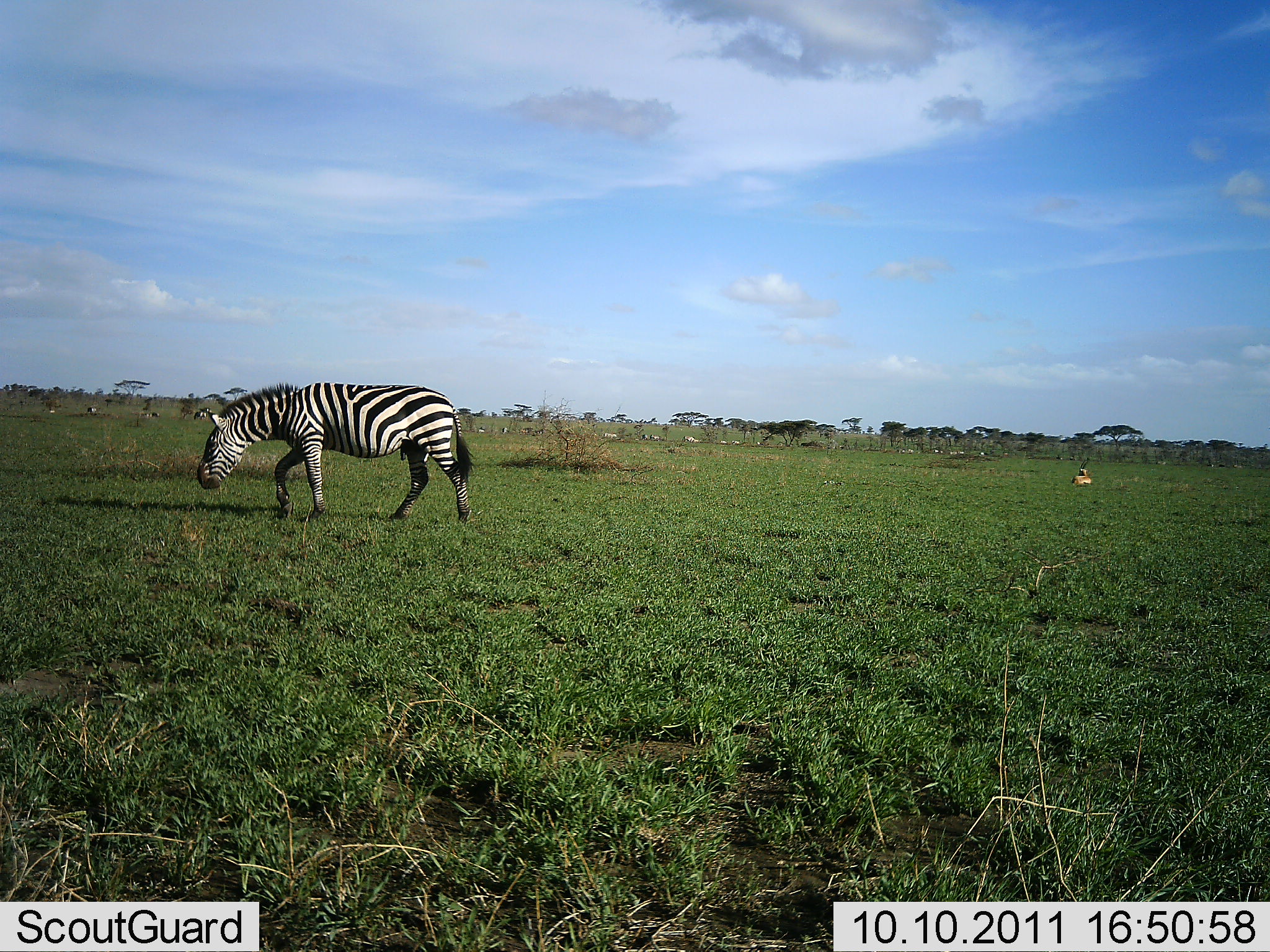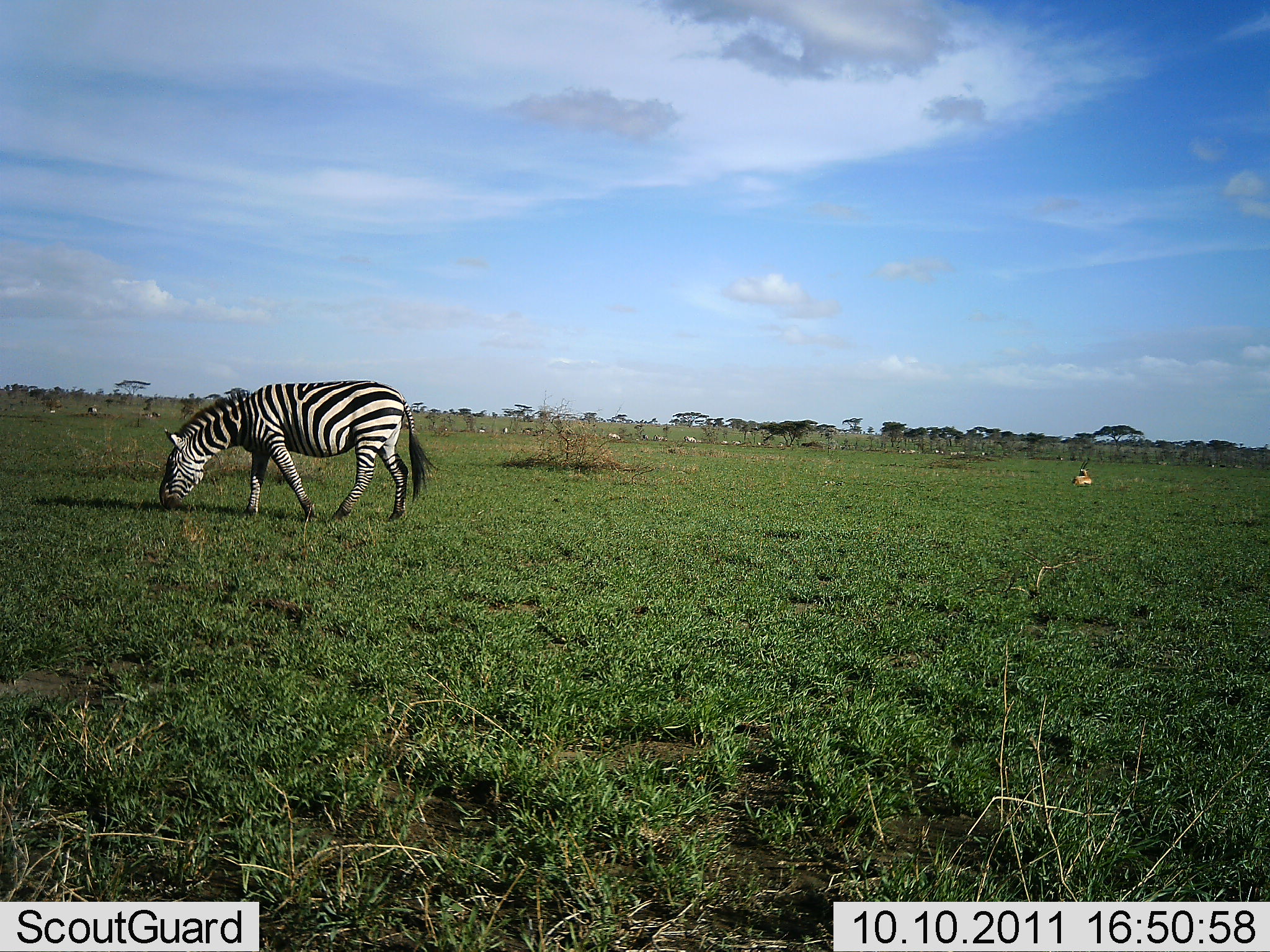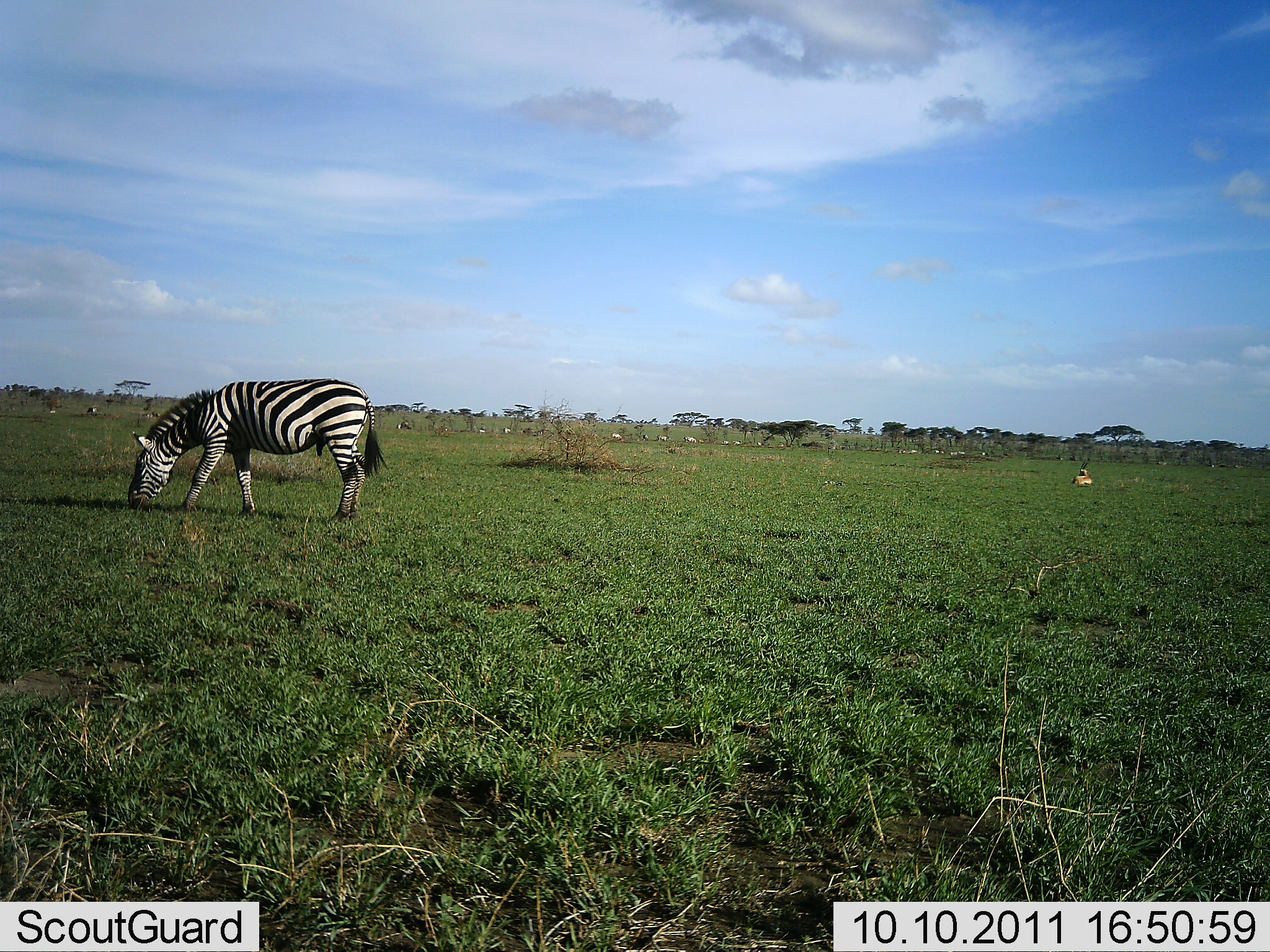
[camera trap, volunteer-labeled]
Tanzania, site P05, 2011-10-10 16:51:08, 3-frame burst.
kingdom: Animalia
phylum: Chordata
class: Mammalia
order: Perissodactyla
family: Equidae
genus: Equus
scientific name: Equus quagga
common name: plains zebra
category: zebra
Zebra (plains zebra) (Equus quagga), count 1. Behavior (volunteer vote fractions): standing 21%, resting 0%, moving 29%, interacting 0%. Young present (vote fraction): 0%. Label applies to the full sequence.